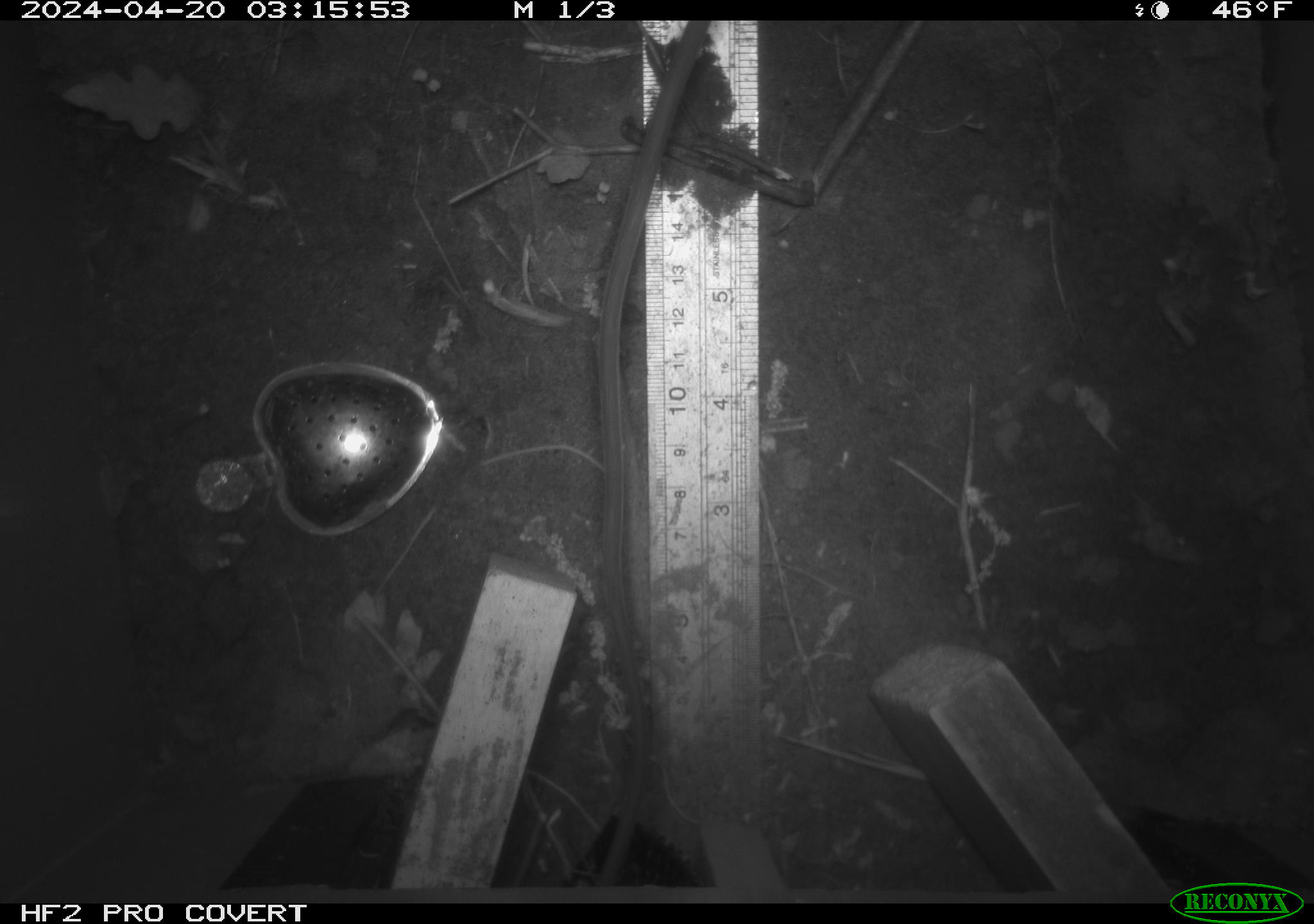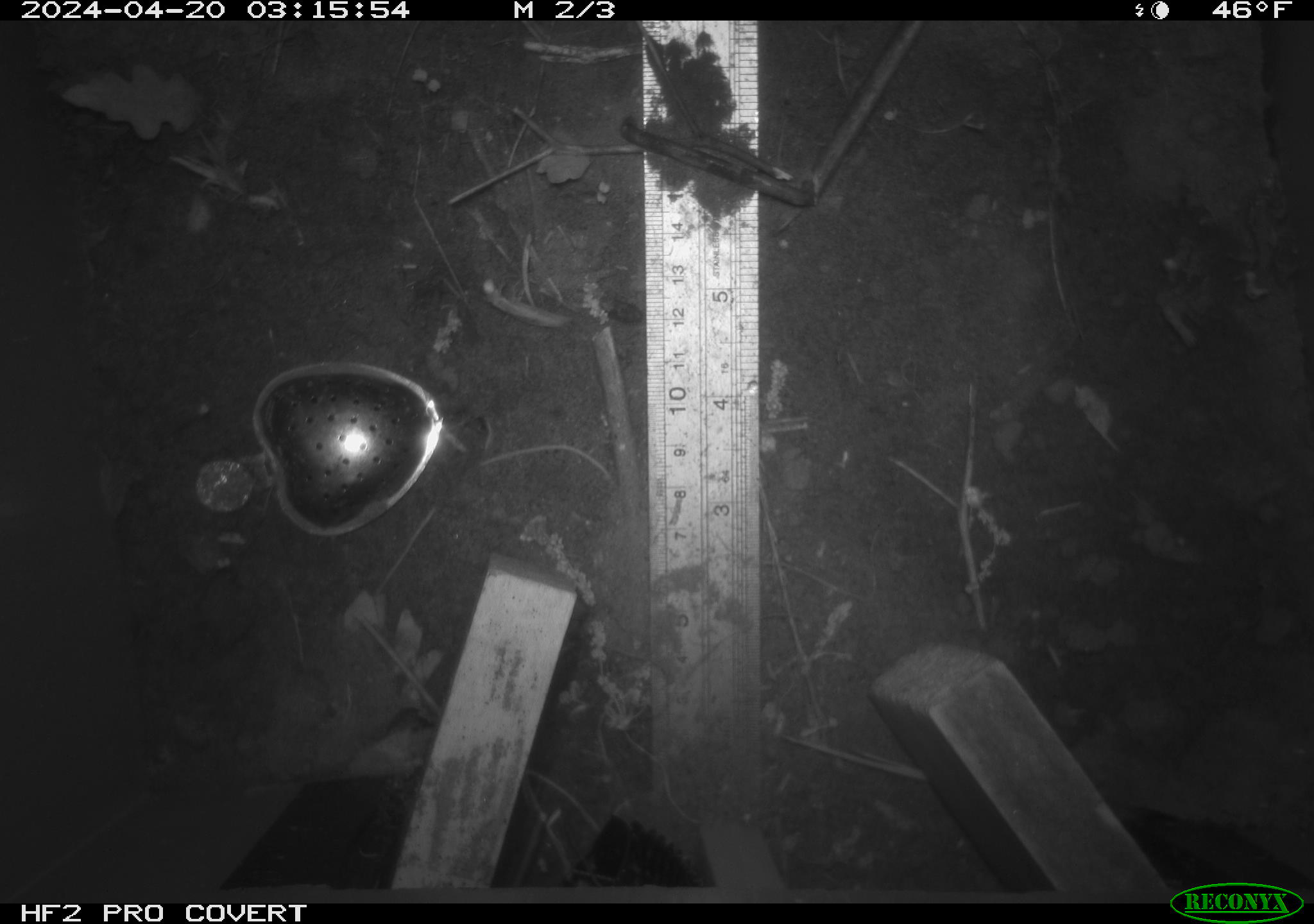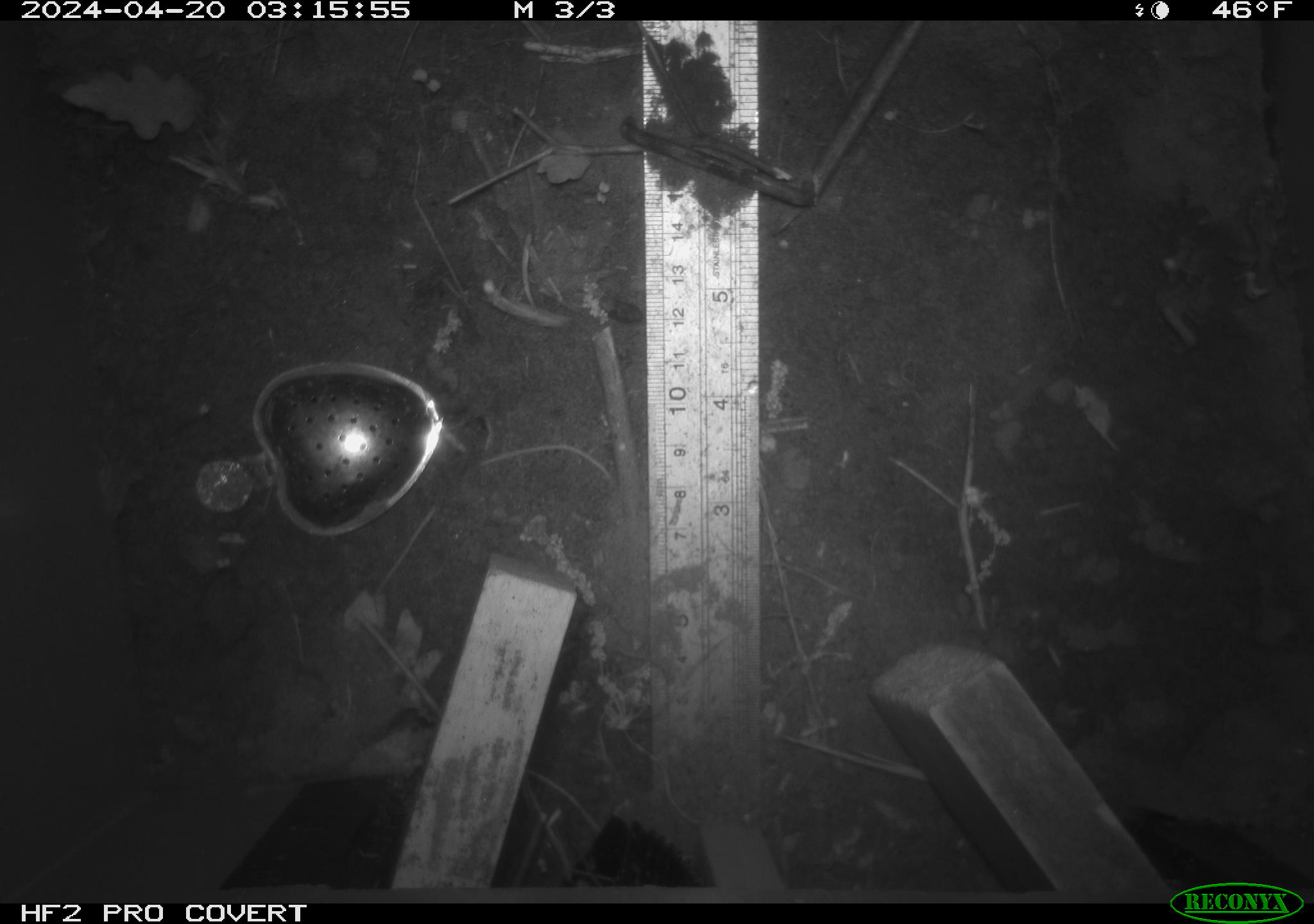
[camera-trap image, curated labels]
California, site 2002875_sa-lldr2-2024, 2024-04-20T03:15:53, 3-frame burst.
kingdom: Animalia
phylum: Chordata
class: Mammalia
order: Rodentia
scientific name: Rodentia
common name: rodent